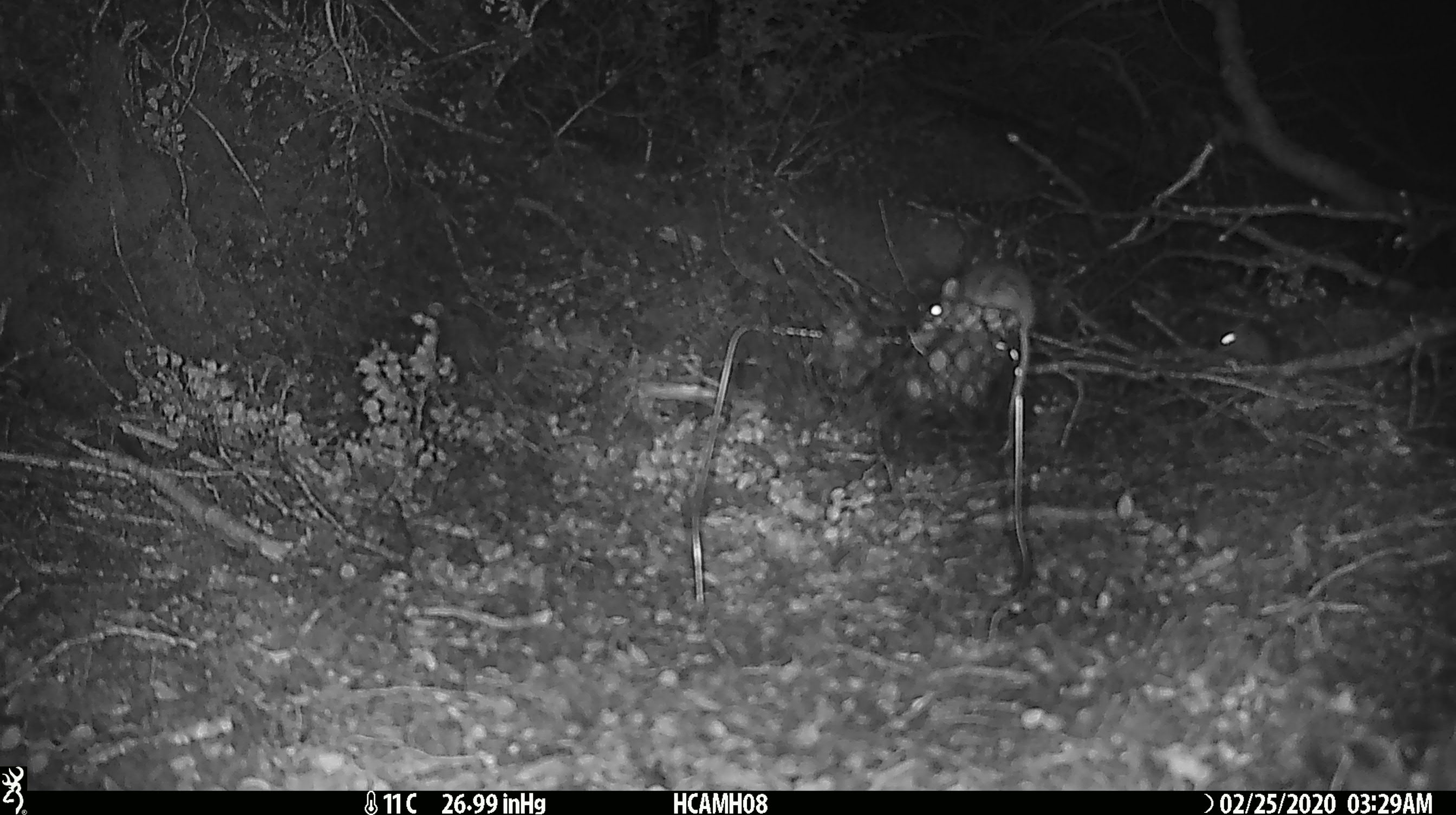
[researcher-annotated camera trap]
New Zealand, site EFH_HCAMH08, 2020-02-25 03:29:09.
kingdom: Animalia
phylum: Chordata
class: Mammalia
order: Rodentia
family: Muridae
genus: Mus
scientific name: Mus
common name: mouse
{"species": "mouse (Mus)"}